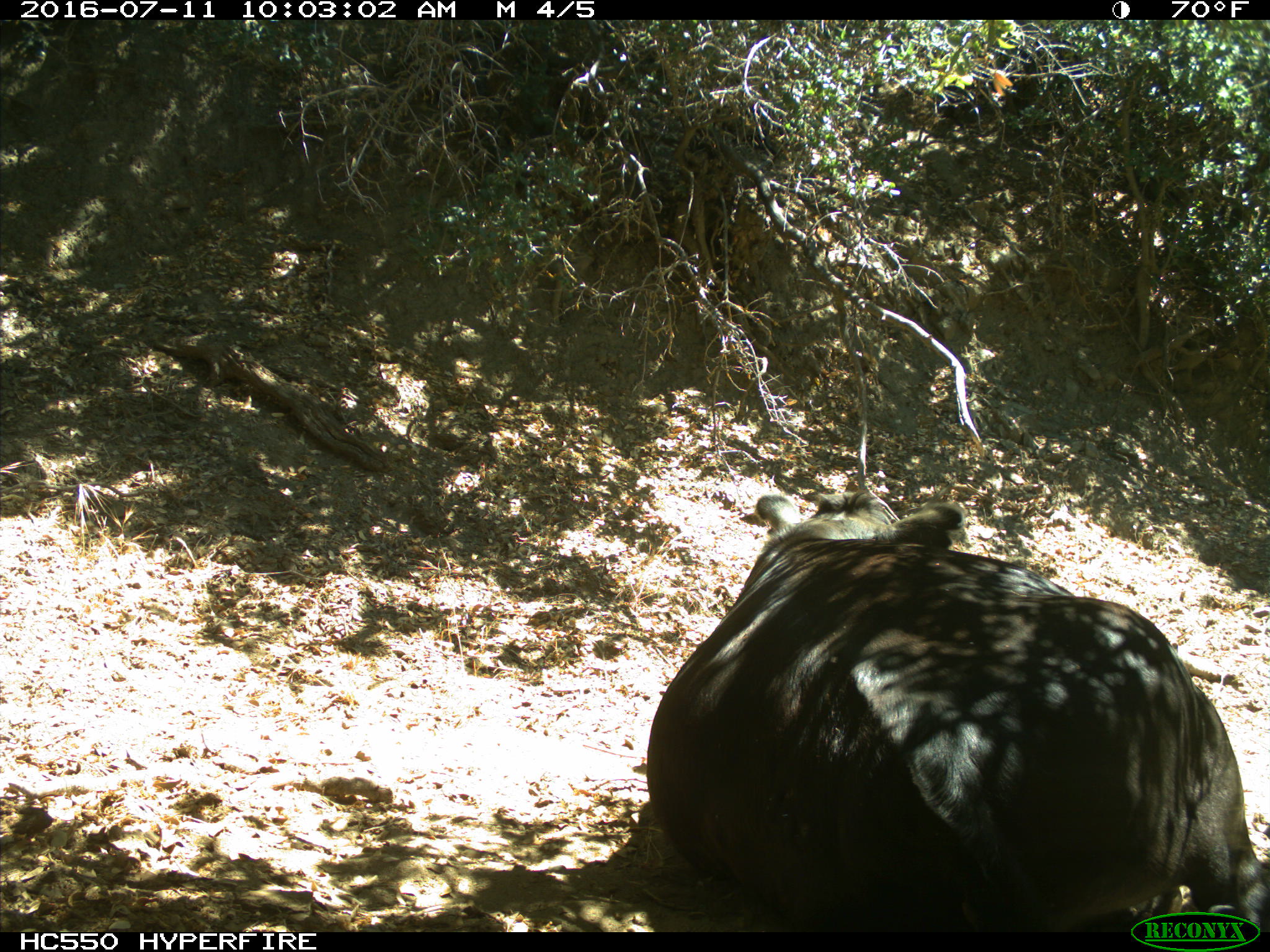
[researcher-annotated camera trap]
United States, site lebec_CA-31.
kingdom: Animalia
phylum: Chordata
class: Mammalia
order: Artiodactyla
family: Bovidae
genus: Bos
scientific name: Bos taurus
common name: domestic cow